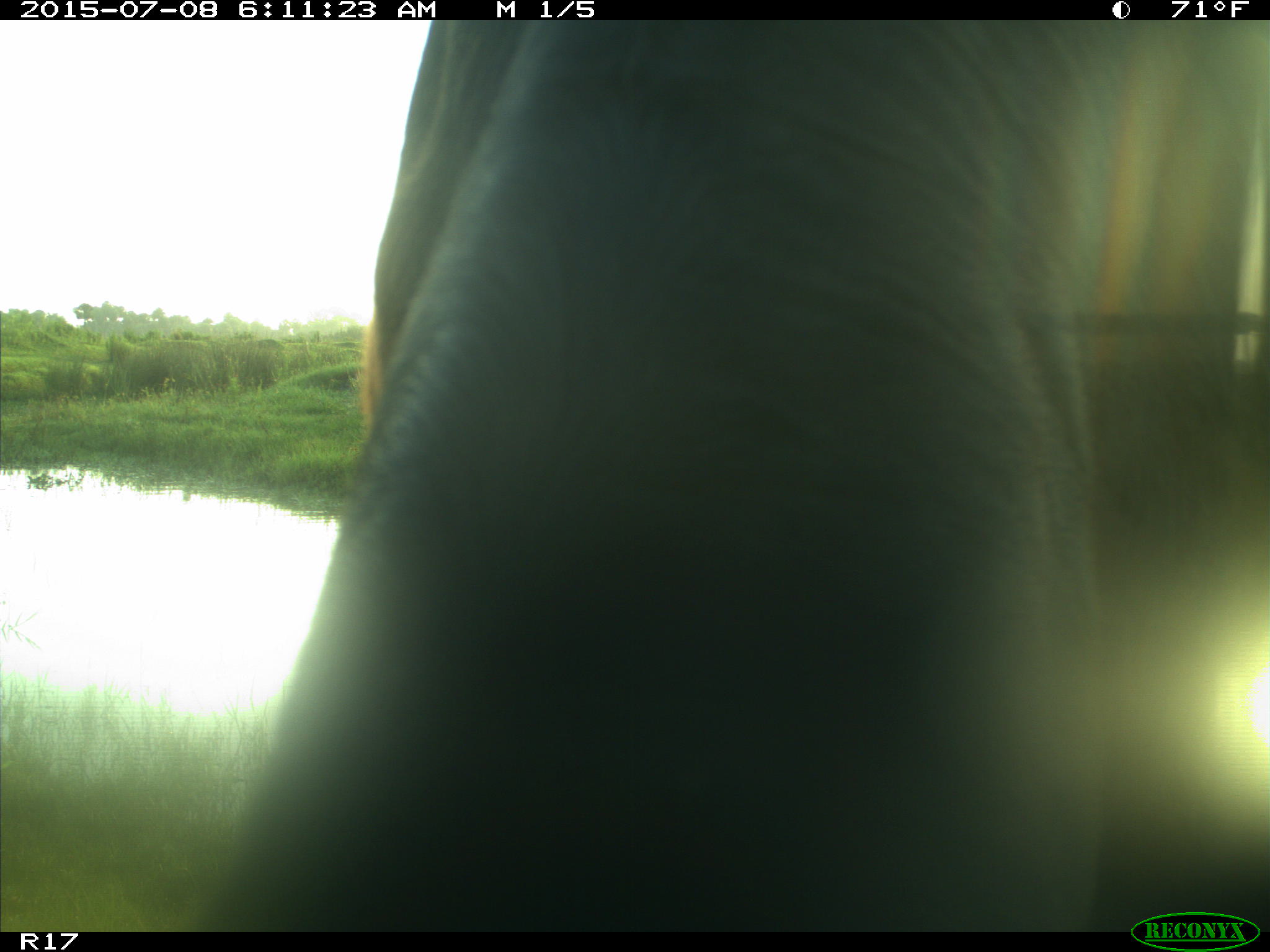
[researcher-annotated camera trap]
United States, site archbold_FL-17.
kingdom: Animalia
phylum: Chordata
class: Mammalia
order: Artiodactyla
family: Bovidae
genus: Bos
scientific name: Bos taurus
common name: domestic cow